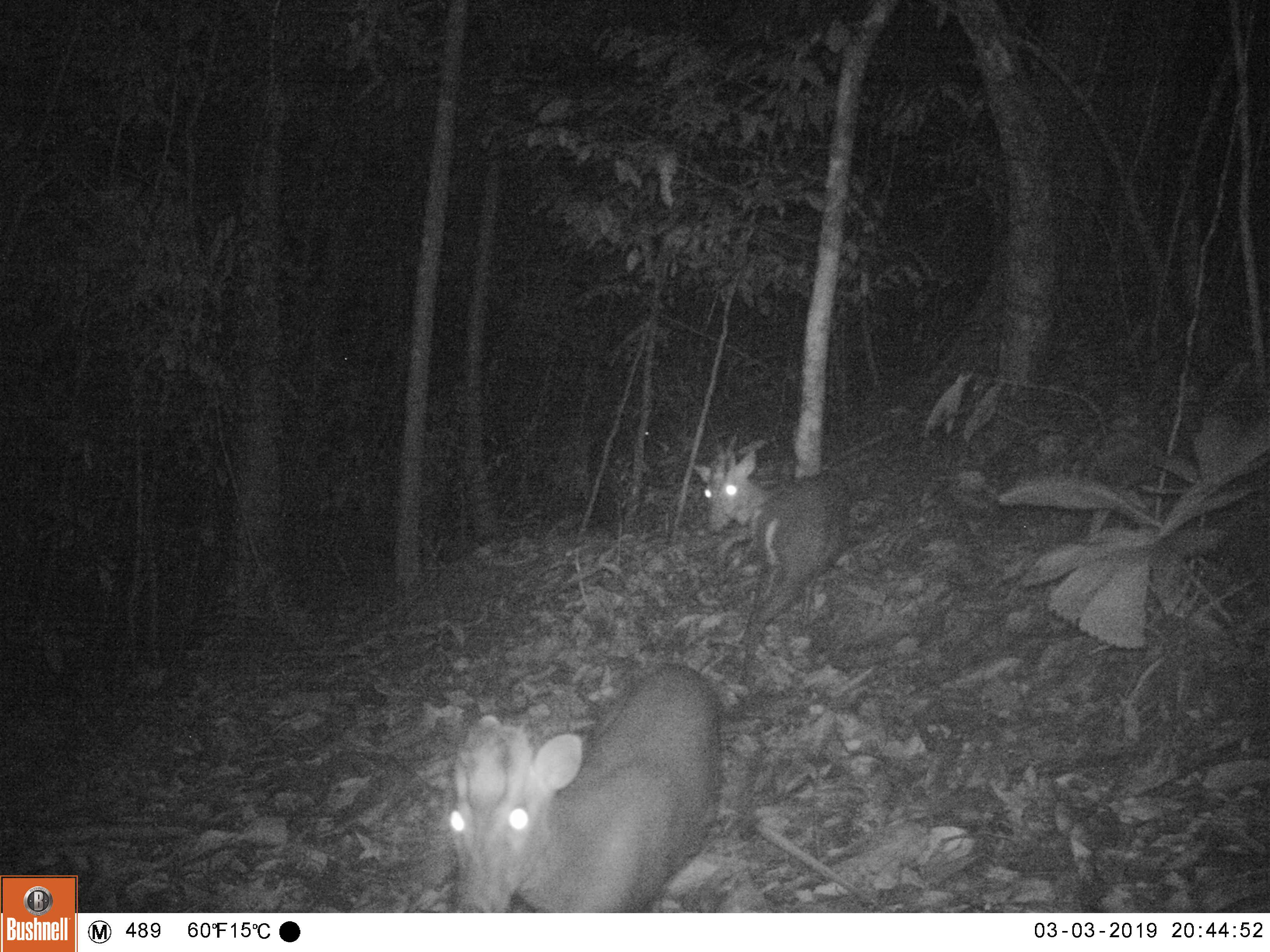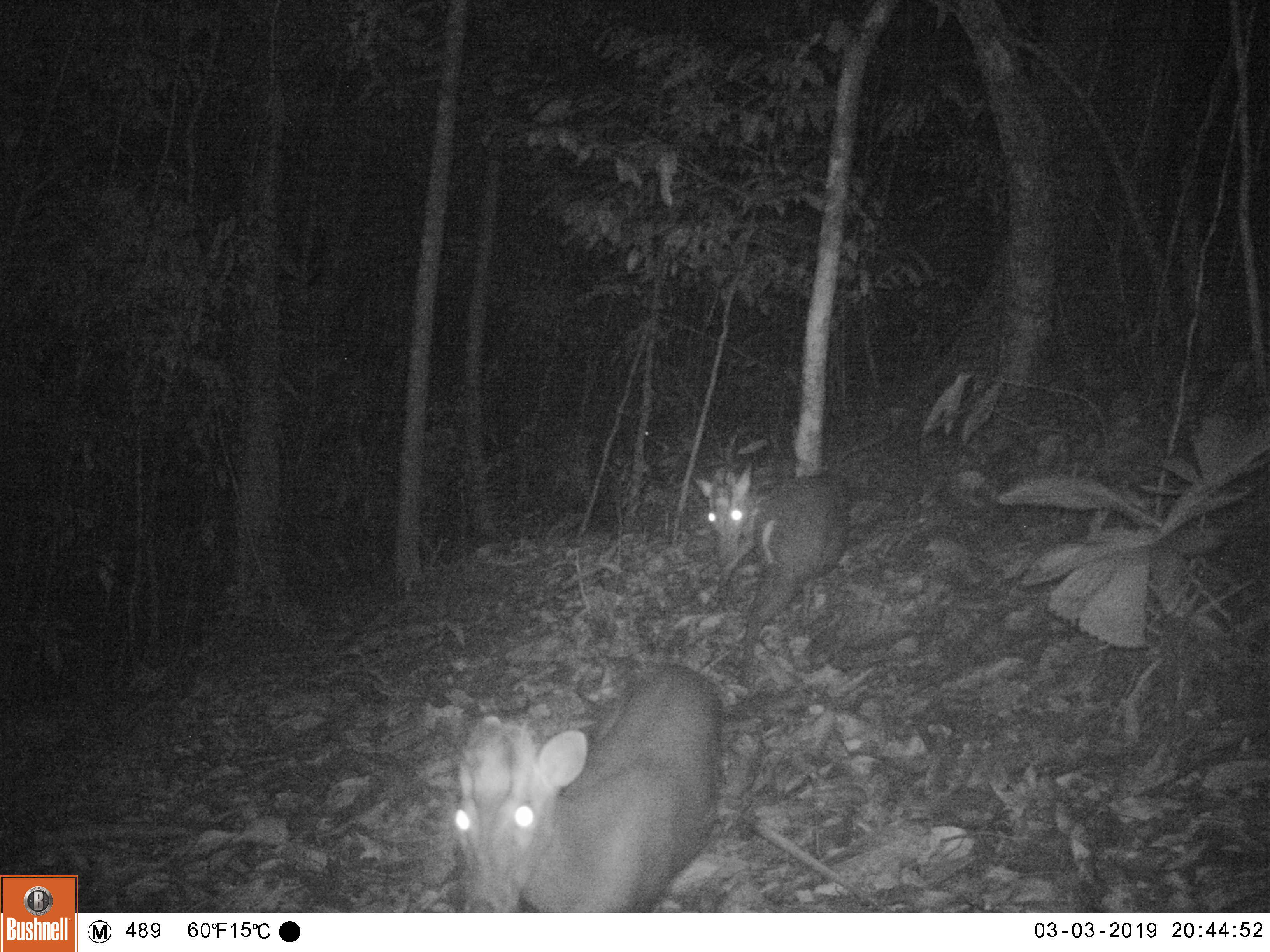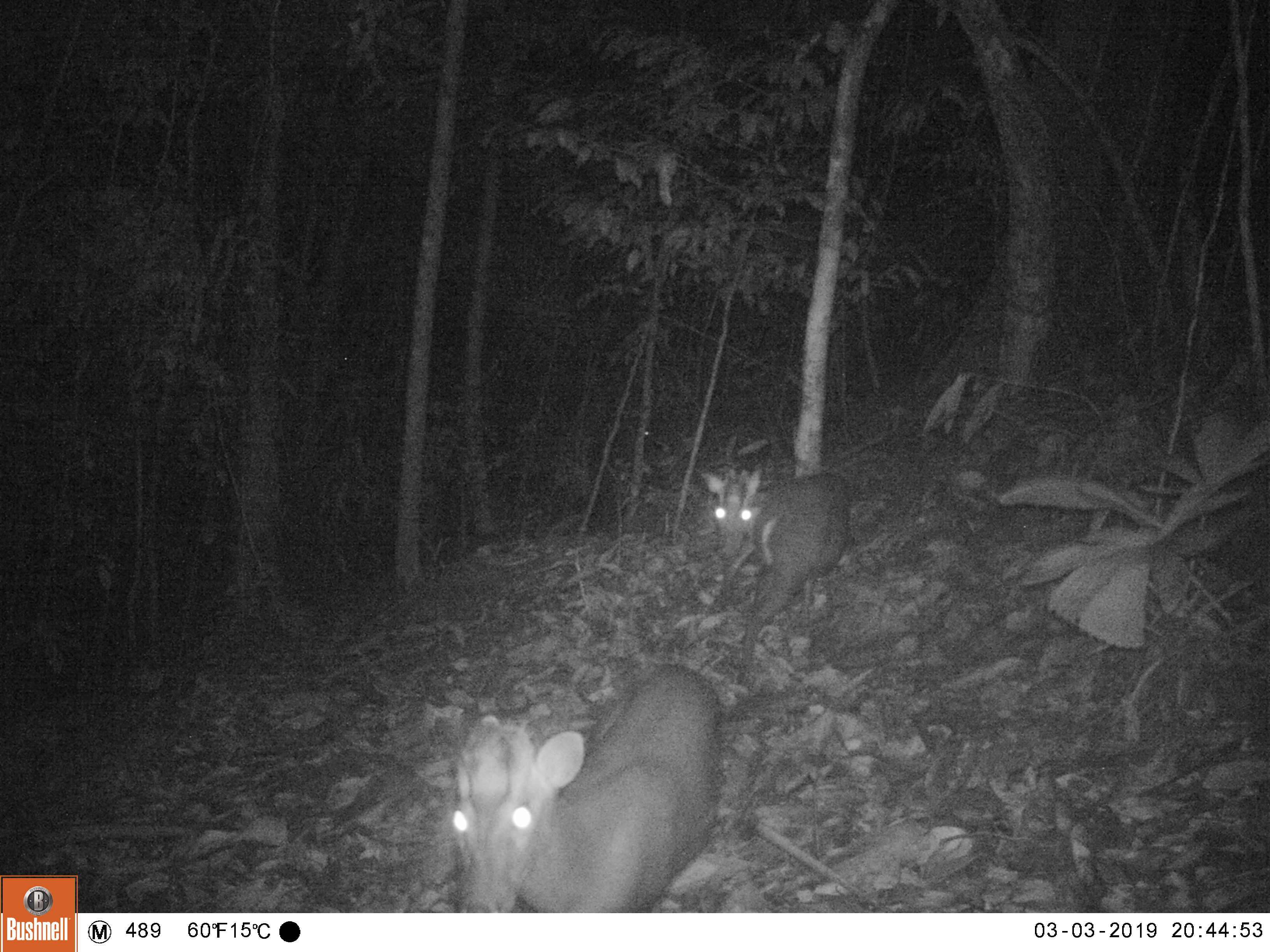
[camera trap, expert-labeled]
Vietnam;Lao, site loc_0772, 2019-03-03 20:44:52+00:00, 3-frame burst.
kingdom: Animalia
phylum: Chordata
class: Mammalia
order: Artiodactyla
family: Cervidae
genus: Muntiacus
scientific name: Muntiacus rooseveltorum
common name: roosevelt's muntjac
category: roosevelts muntjac group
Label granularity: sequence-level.